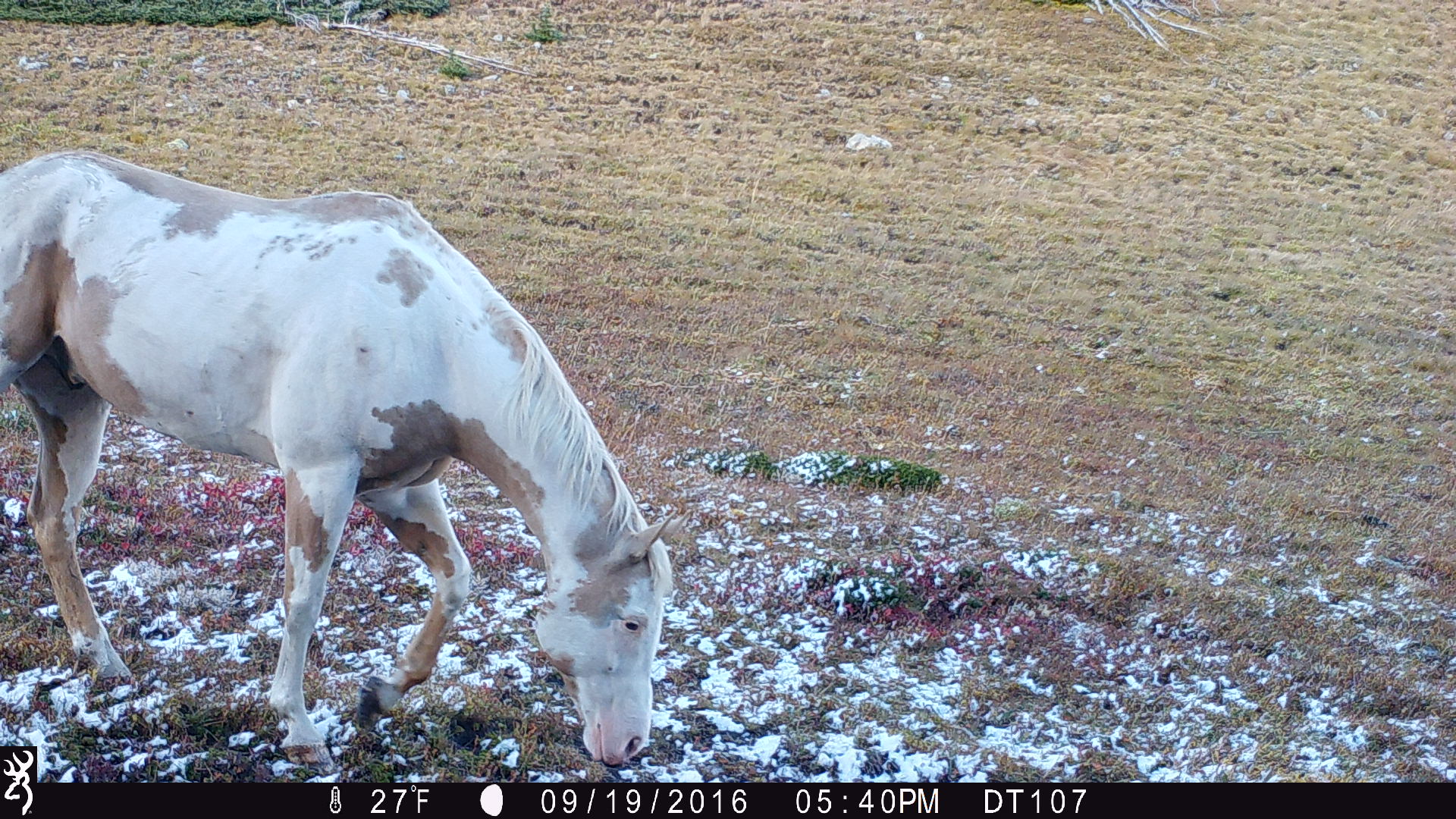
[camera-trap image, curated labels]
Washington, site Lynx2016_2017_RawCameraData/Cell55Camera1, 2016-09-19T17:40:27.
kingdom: Animalia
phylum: Chordata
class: Mammalia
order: Perissodactyla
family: Equidae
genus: Equus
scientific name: Equus caballus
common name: domestic horse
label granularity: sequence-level